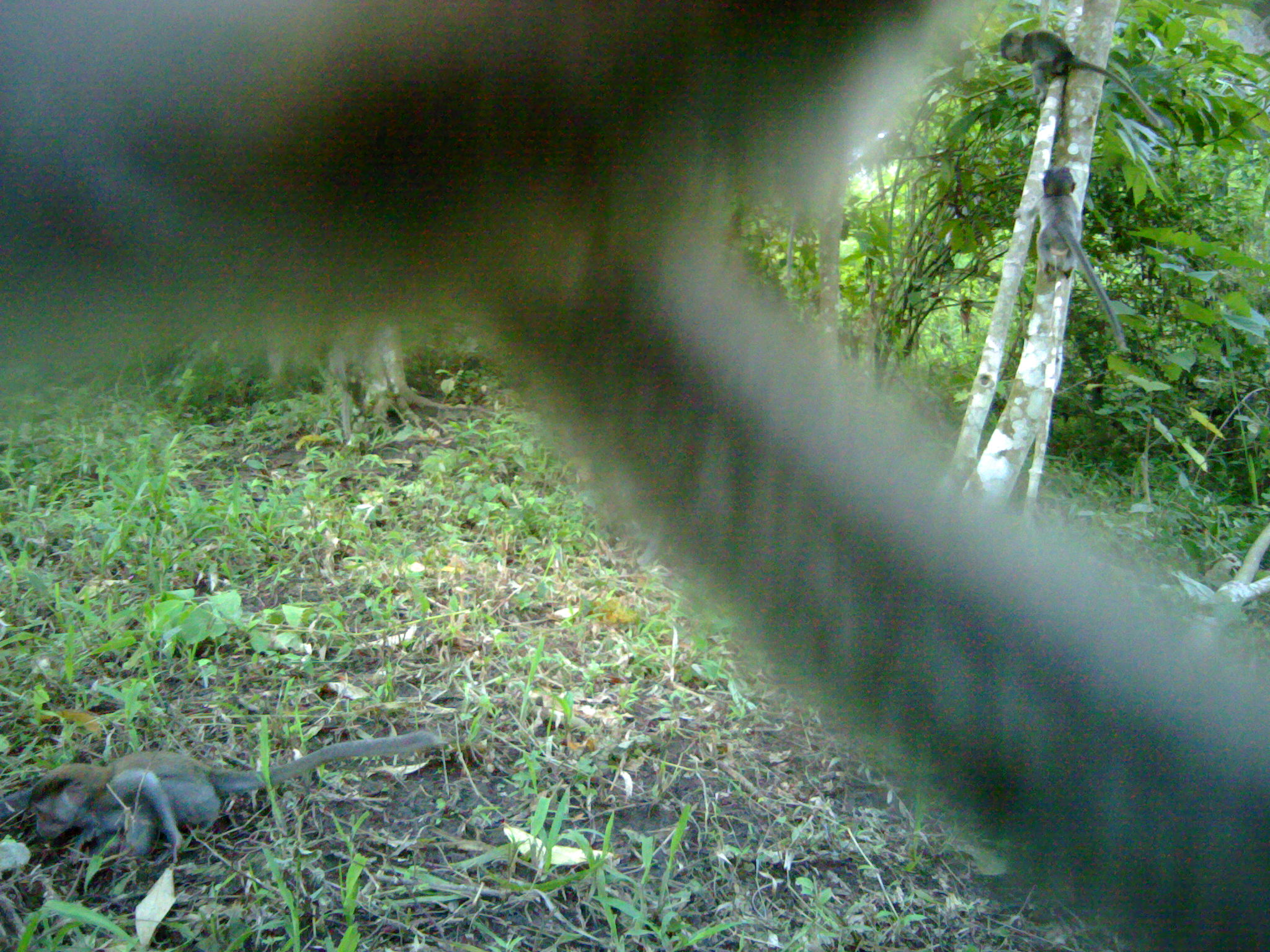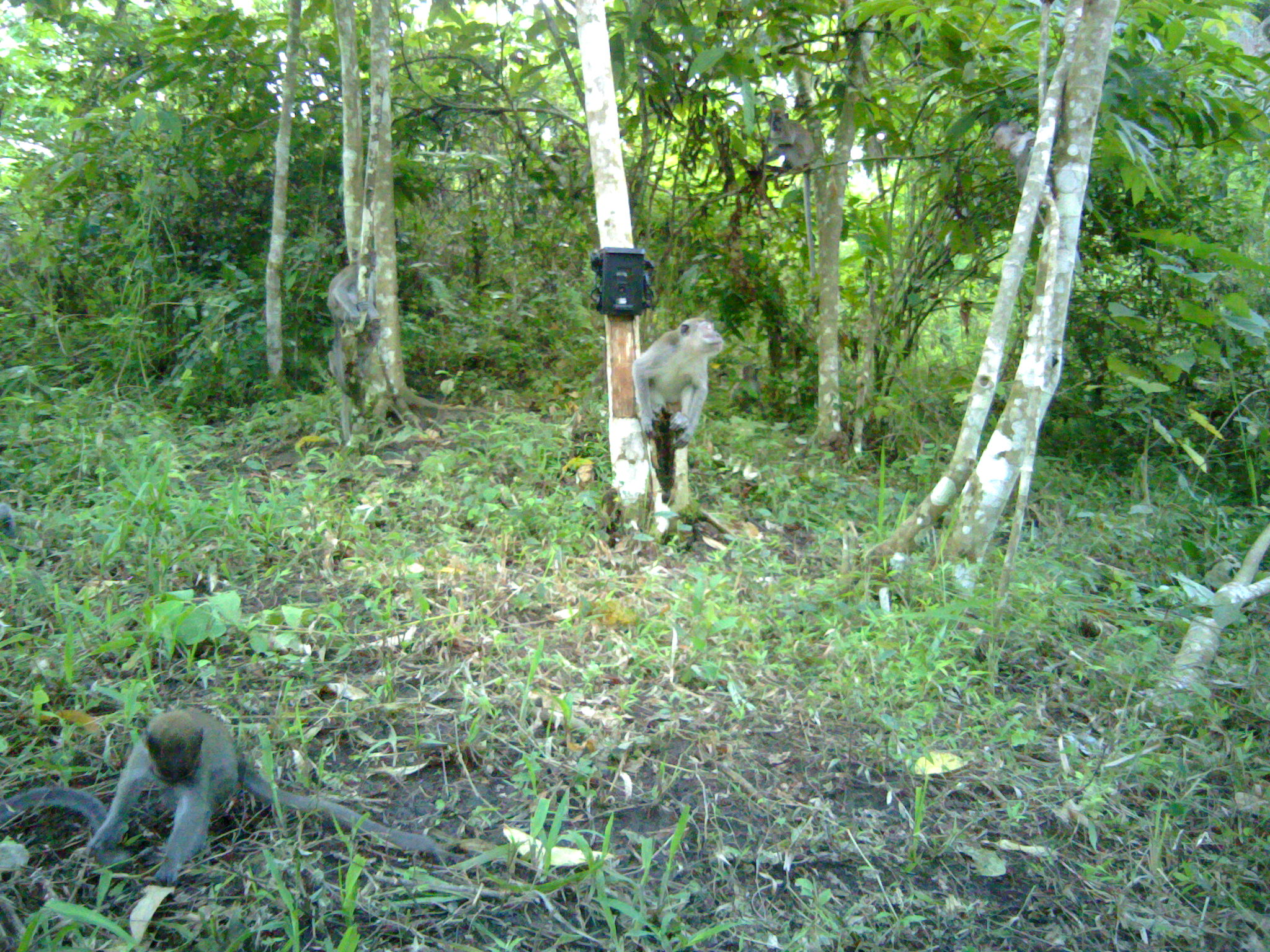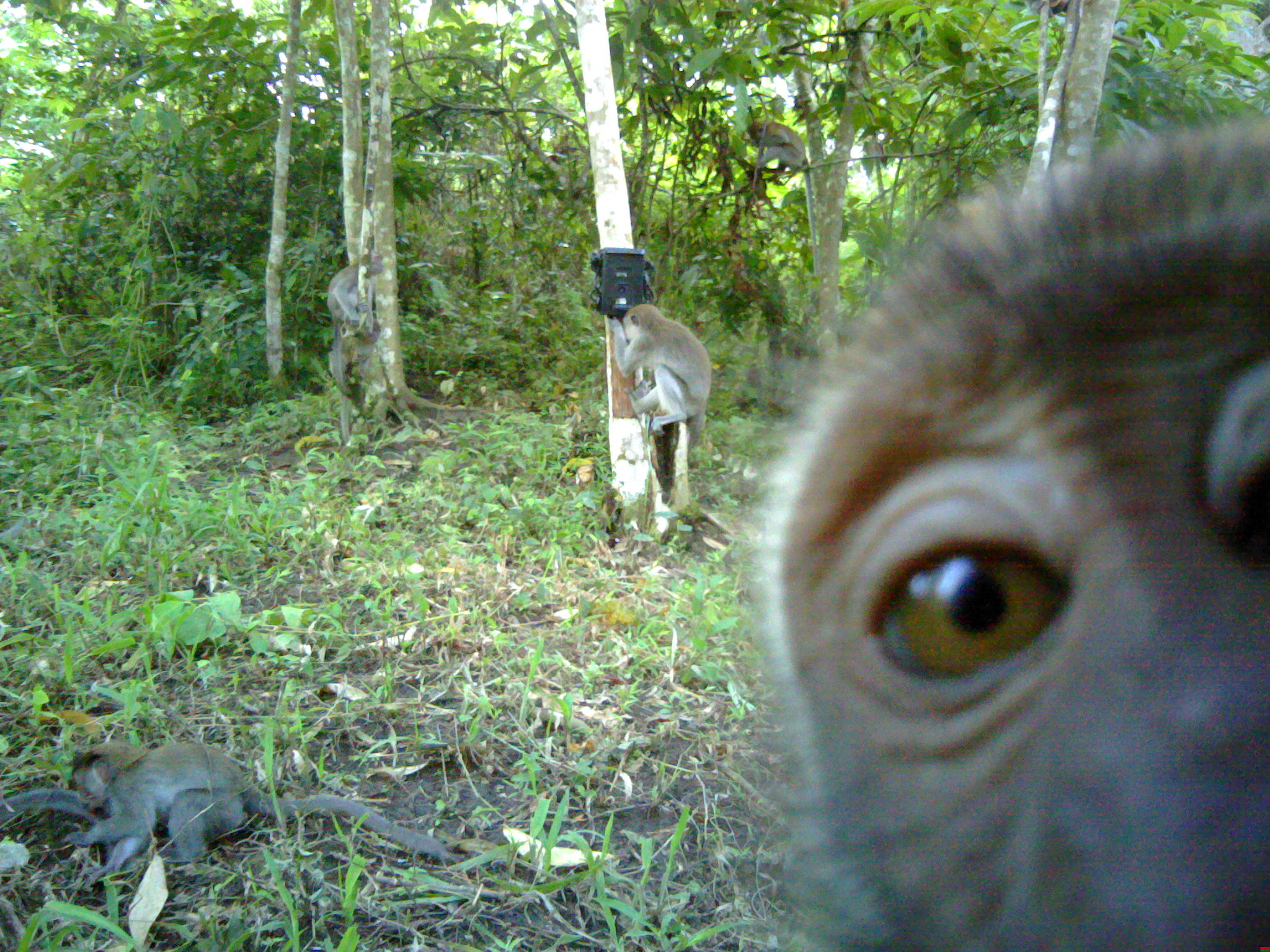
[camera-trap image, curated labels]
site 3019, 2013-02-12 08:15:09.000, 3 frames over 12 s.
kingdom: Animalia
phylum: Chordata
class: Mammalia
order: Primates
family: Cercopithecidae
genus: Macaca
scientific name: Macaca fascicularis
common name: crab-eating macaque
Macaca fascicularis (crab-eating macaque), count 4.